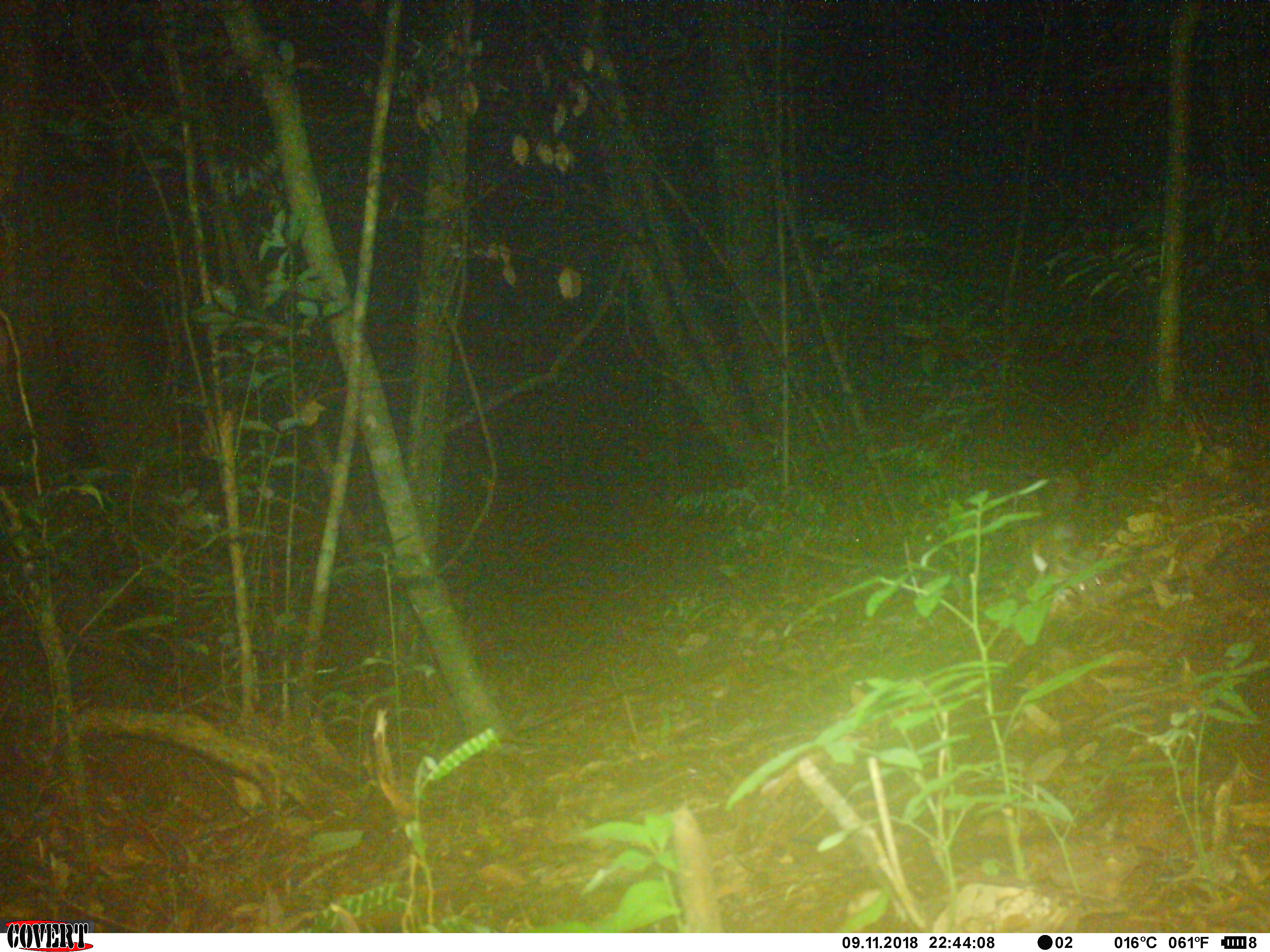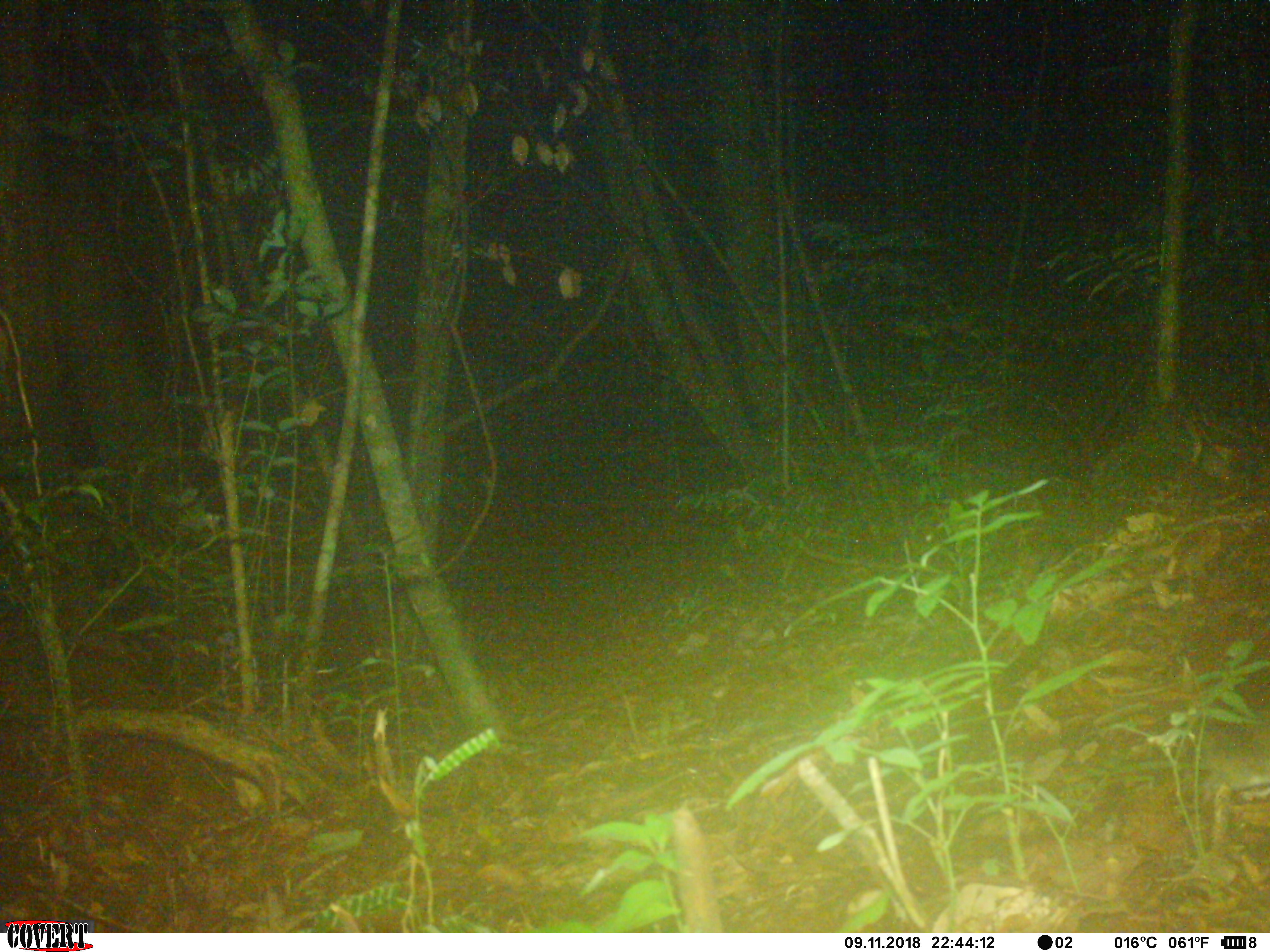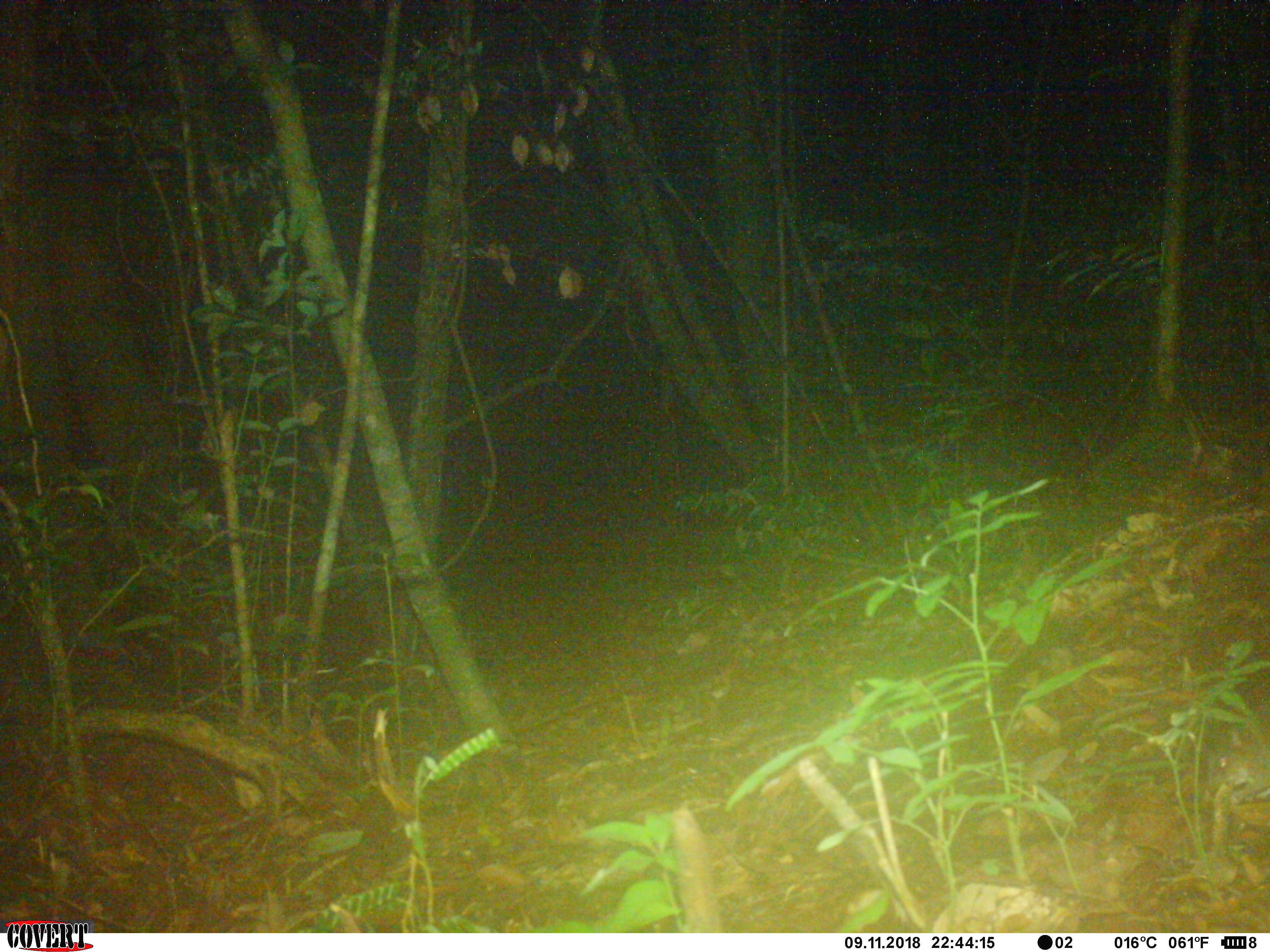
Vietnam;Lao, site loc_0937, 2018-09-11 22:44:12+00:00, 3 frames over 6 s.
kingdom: Animalia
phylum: Chordata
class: Mammalia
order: Rodentia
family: Muridae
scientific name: Muridae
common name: old-world mice and rats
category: unidentified murid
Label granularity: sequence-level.